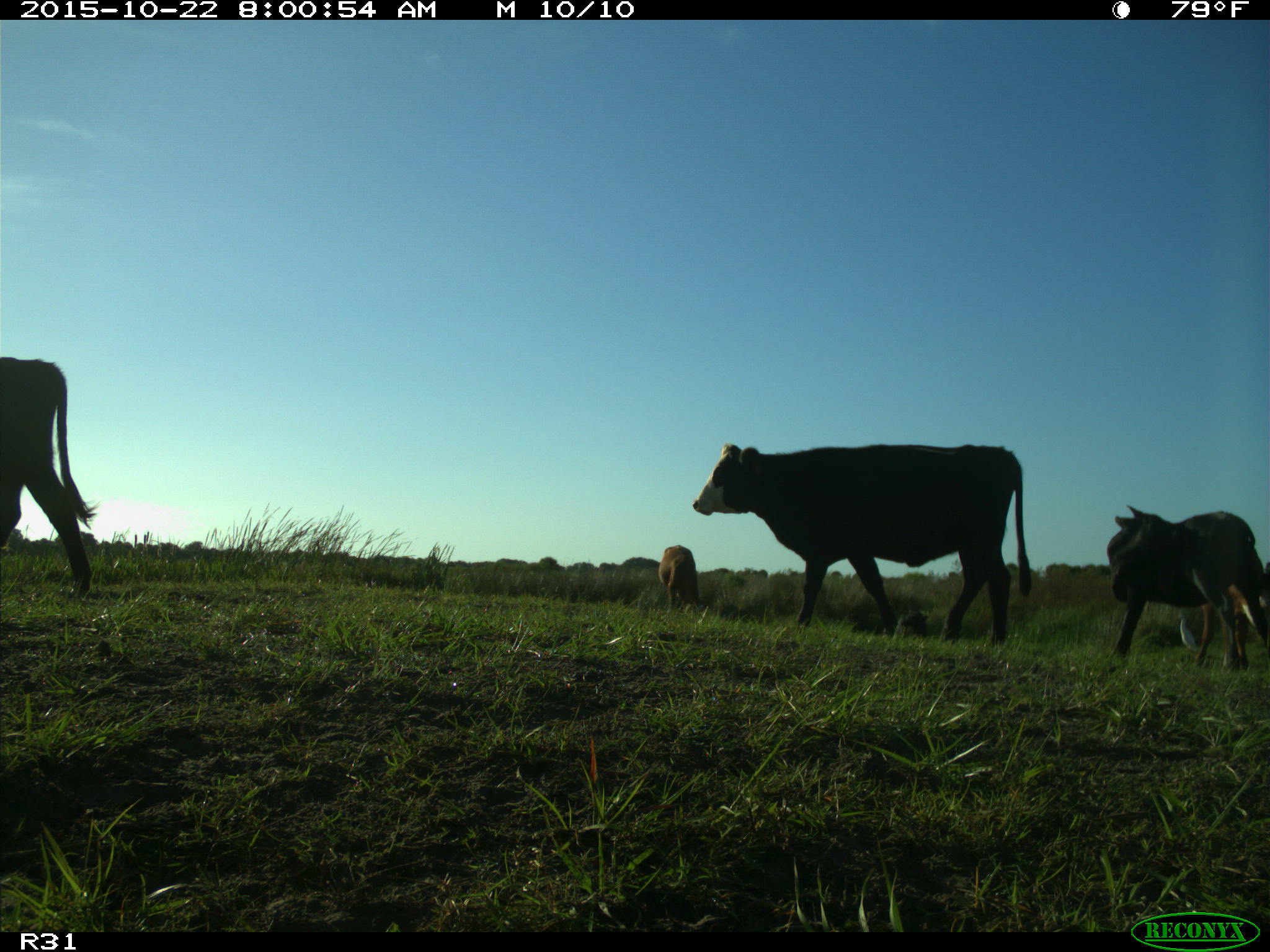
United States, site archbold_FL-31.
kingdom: Animalia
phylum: Chordata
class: Mammalia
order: Artiodactyla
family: Bovidae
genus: Bos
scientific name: Bos taurus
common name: domestic cow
Bos taurus (domestic cow).